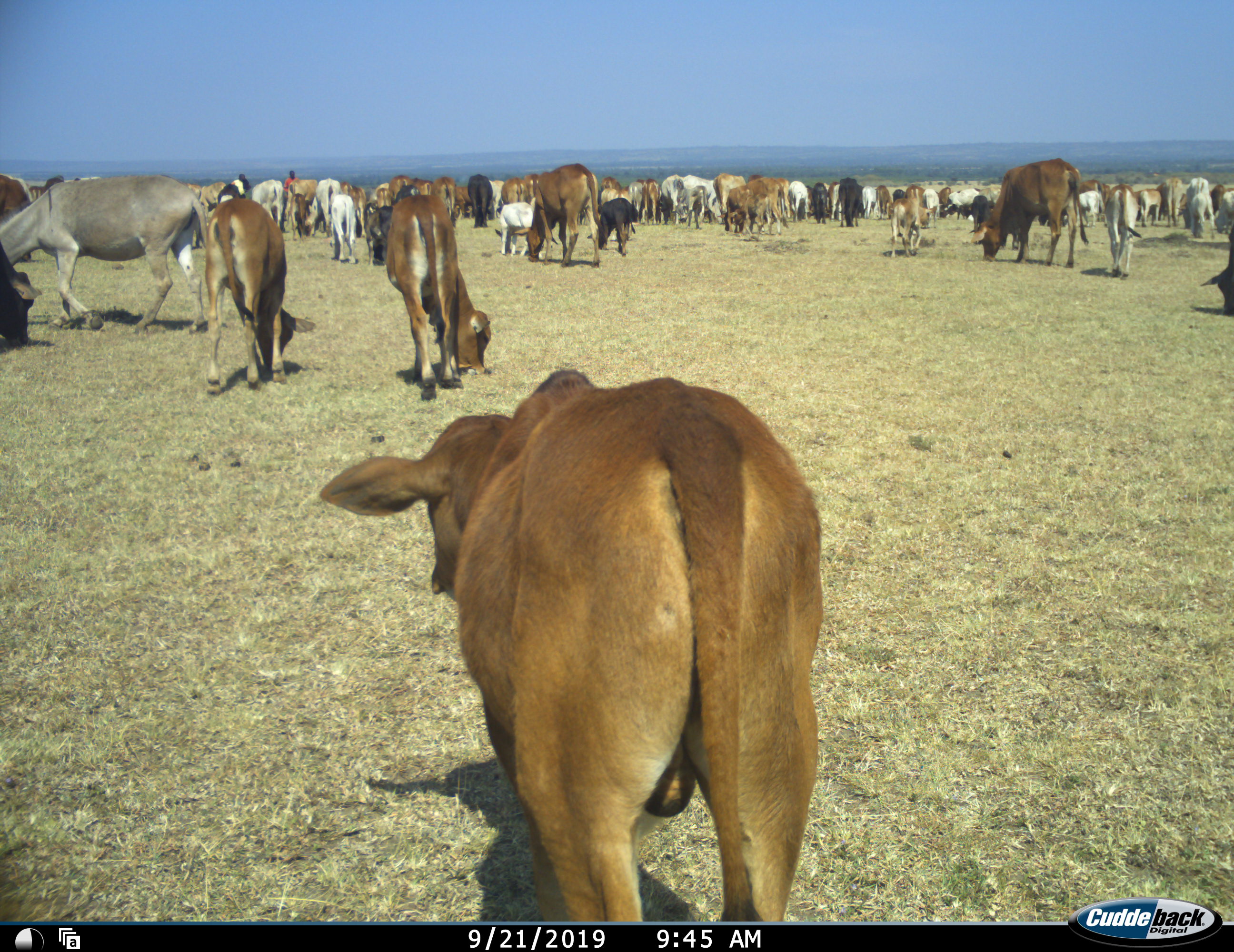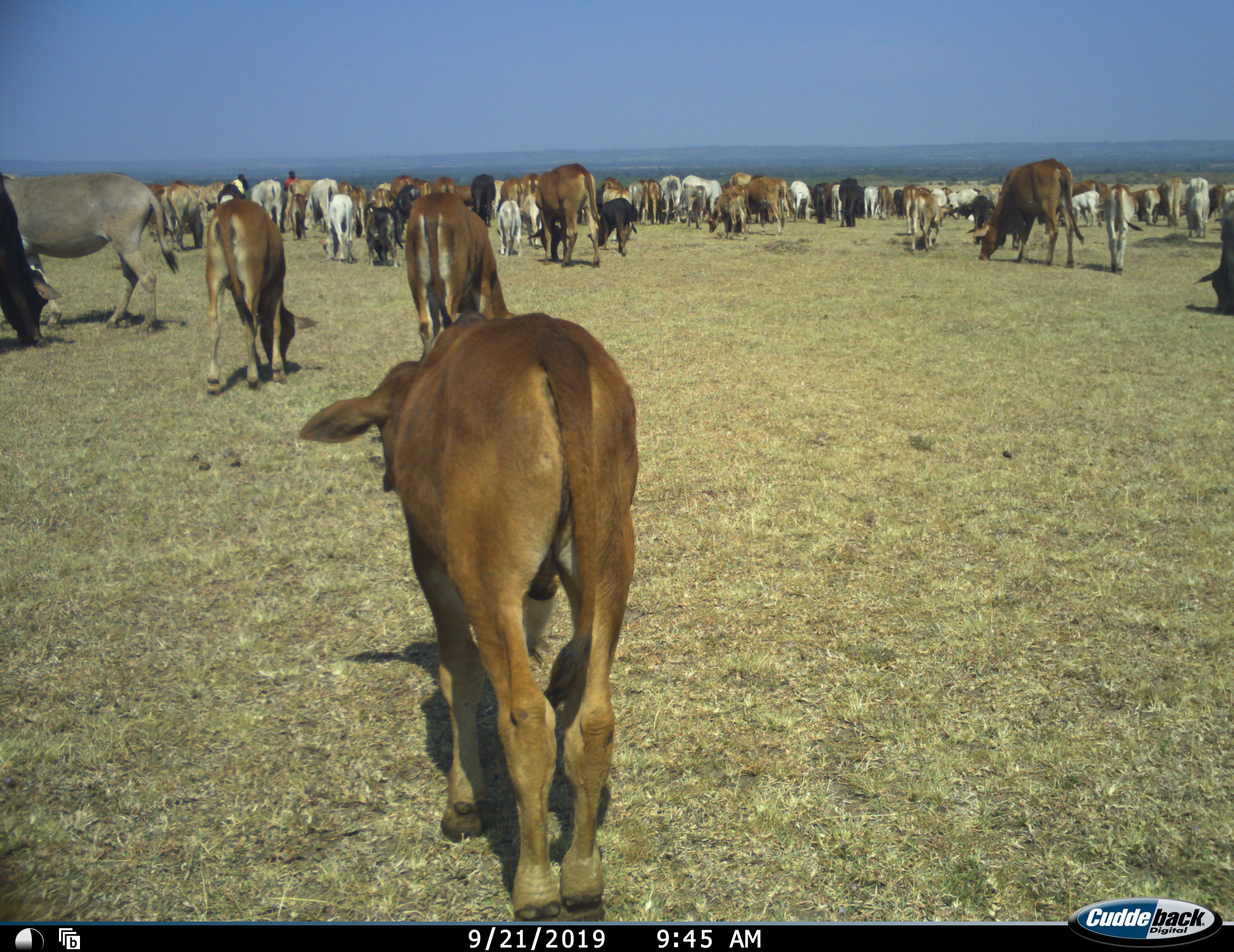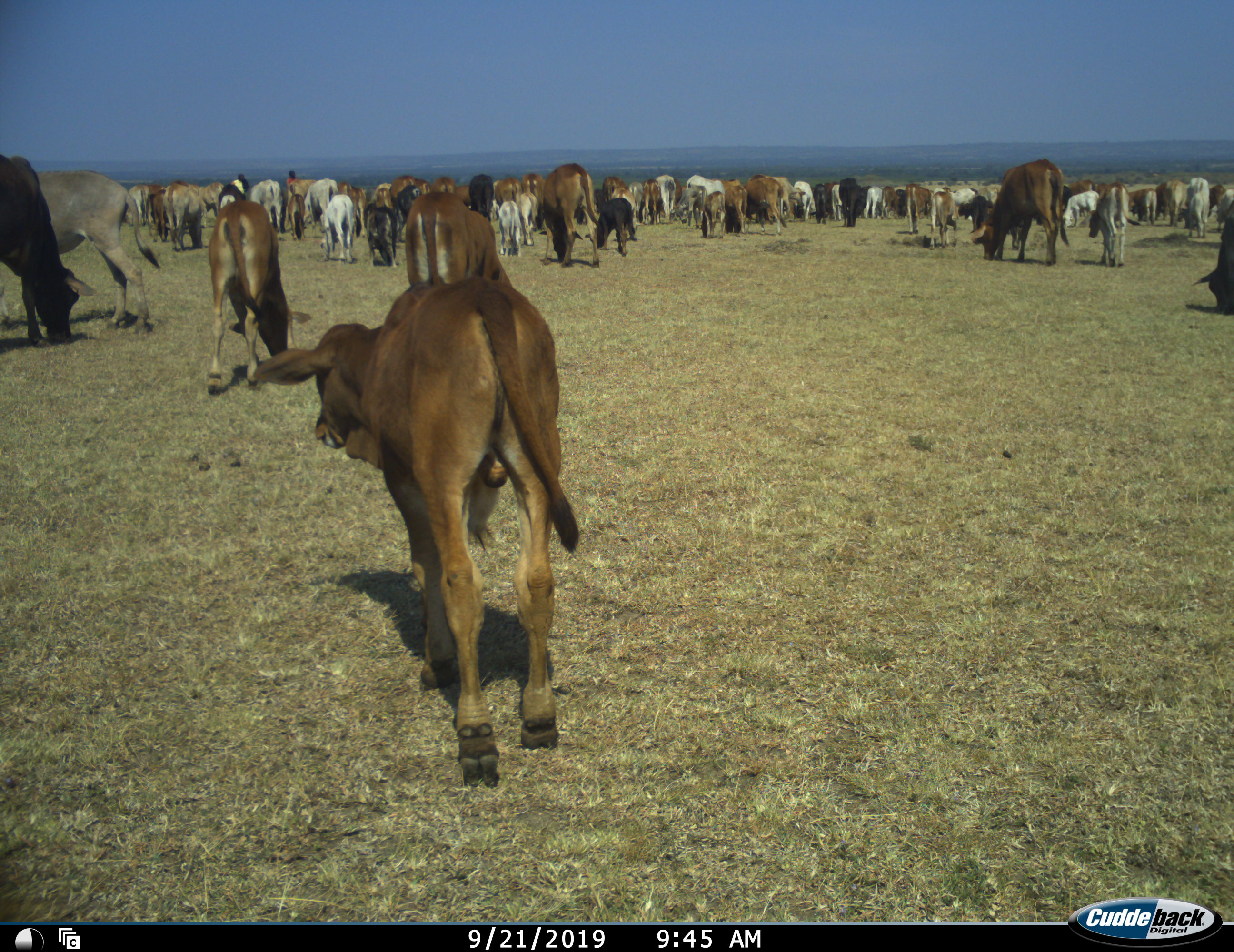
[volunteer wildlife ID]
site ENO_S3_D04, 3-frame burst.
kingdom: Animalia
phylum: Chordata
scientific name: Vertebrata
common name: domestic animal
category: domesticanimal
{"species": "domesticanimal (domestic animal) (Vertebrata)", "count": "51+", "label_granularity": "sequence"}